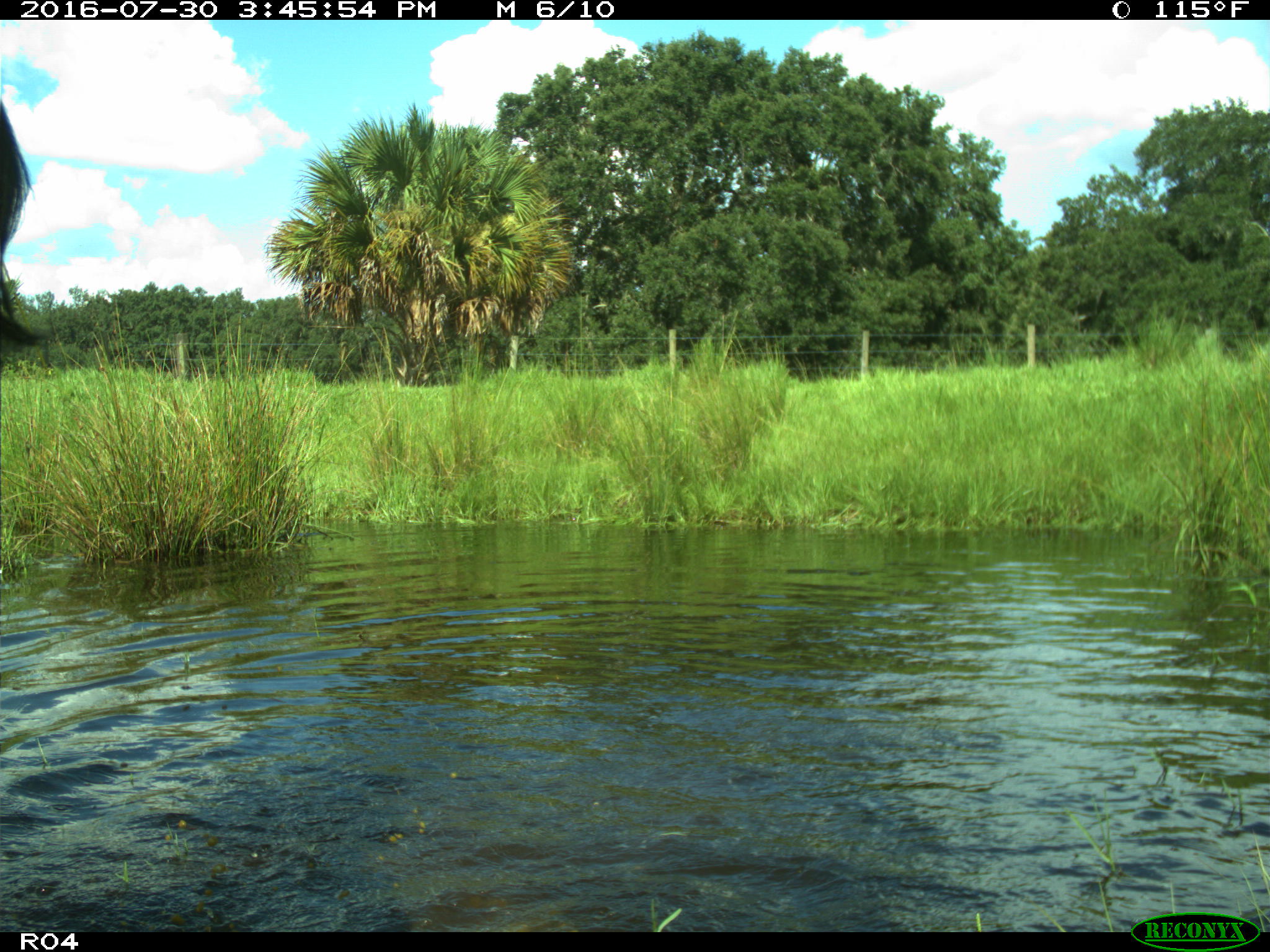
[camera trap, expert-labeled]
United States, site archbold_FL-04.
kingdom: Animalia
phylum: Chordata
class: Mammalia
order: Artiodactyla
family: Bovidae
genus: Bos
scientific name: Bos taurus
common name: domestic cow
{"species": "Bos taurus (domestic cow)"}